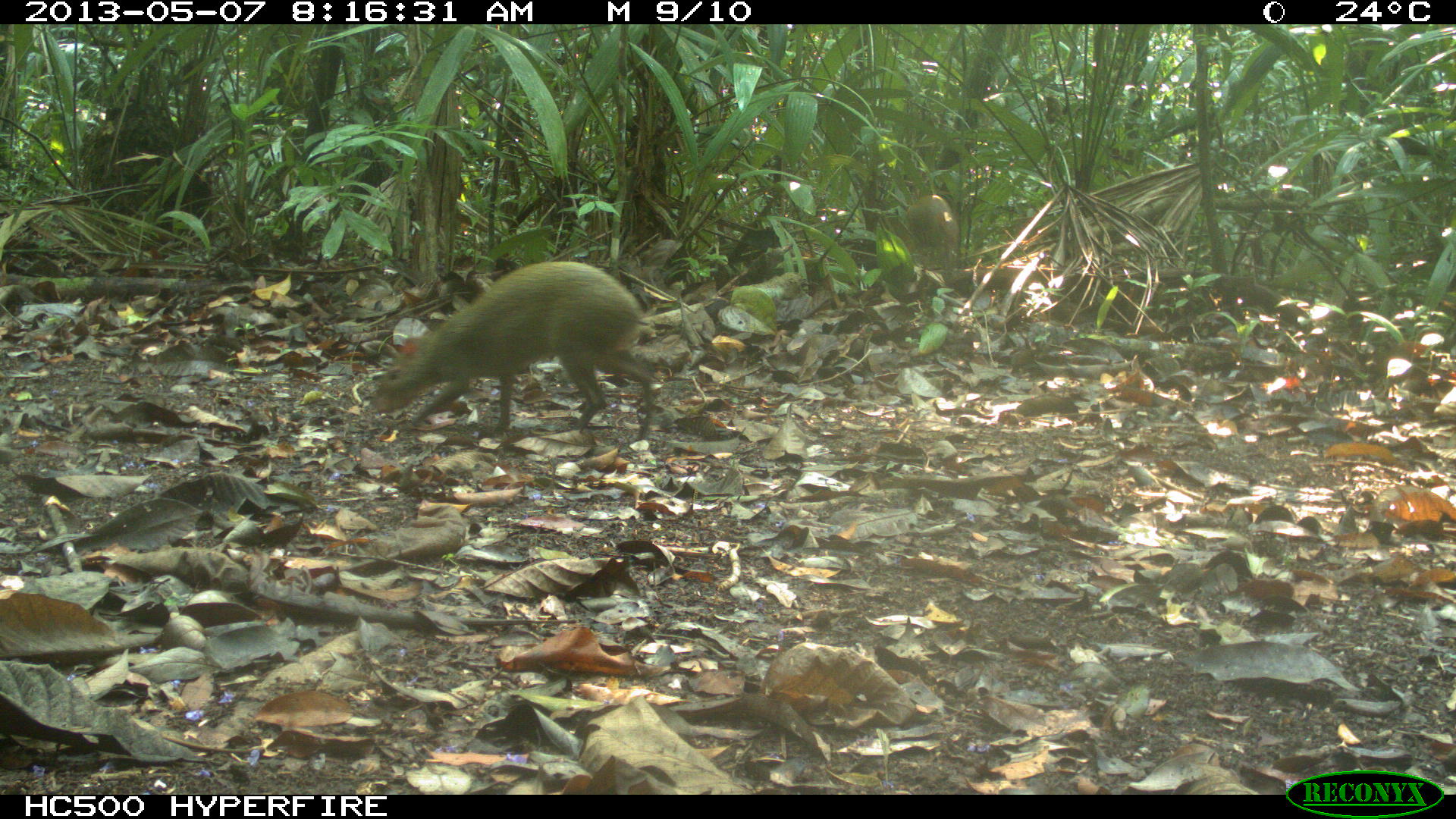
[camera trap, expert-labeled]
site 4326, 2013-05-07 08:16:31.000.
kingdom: Animalia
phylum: Chordata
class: Mammalia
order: Rodentia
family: Dasyproctidae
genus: Dasyprocta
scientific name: Dasyprocta punctata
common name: central american agouti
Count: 2.